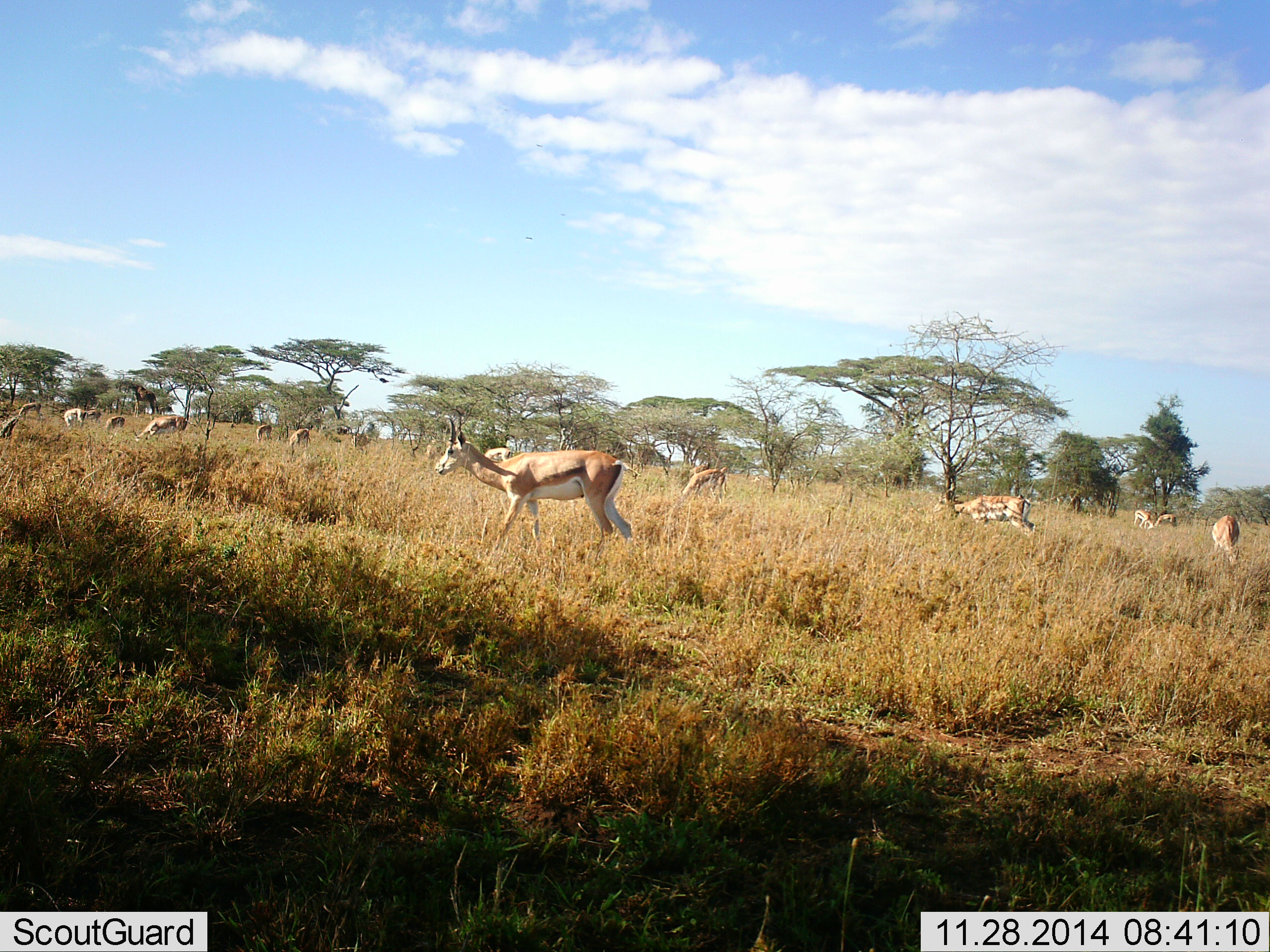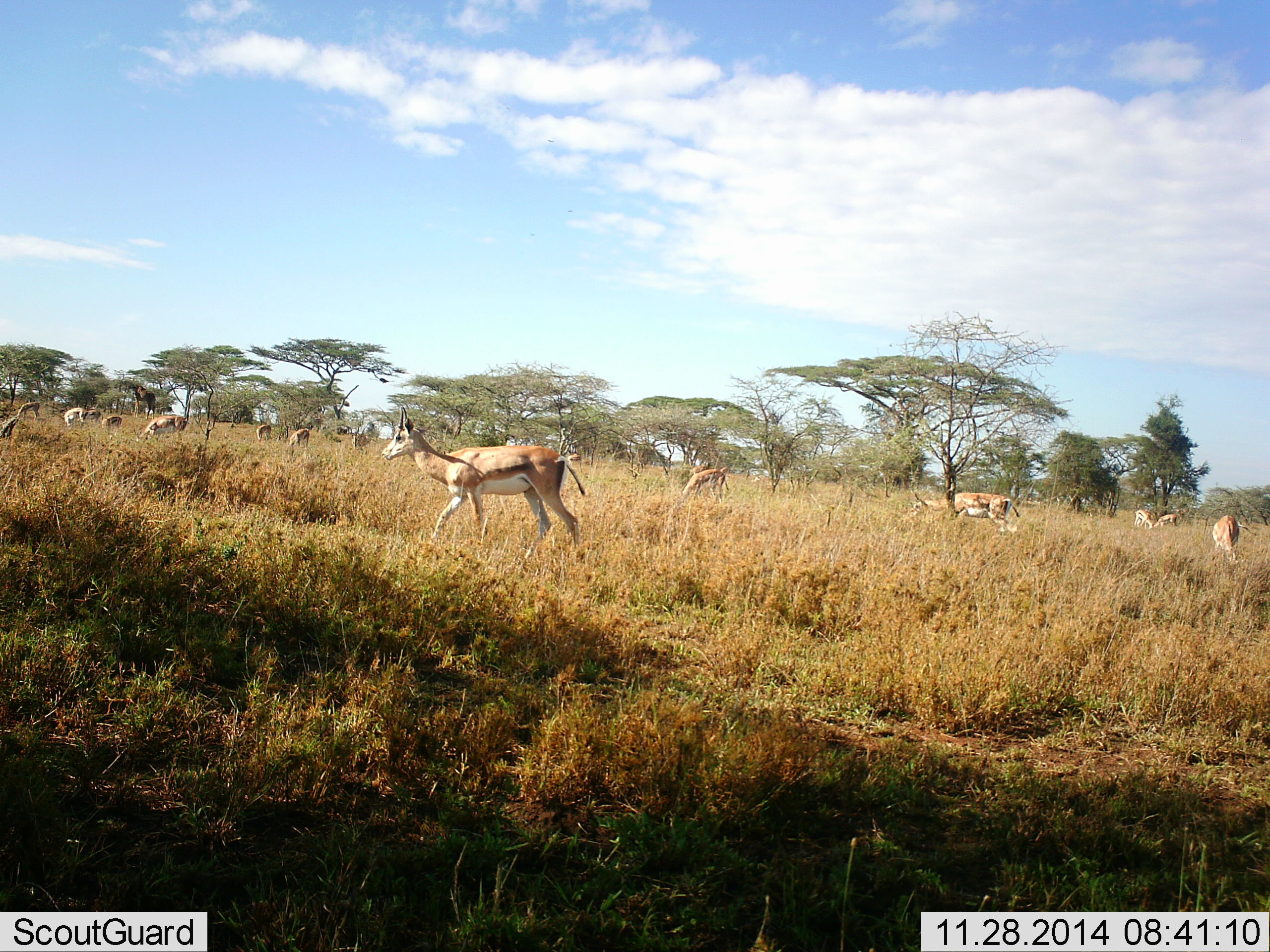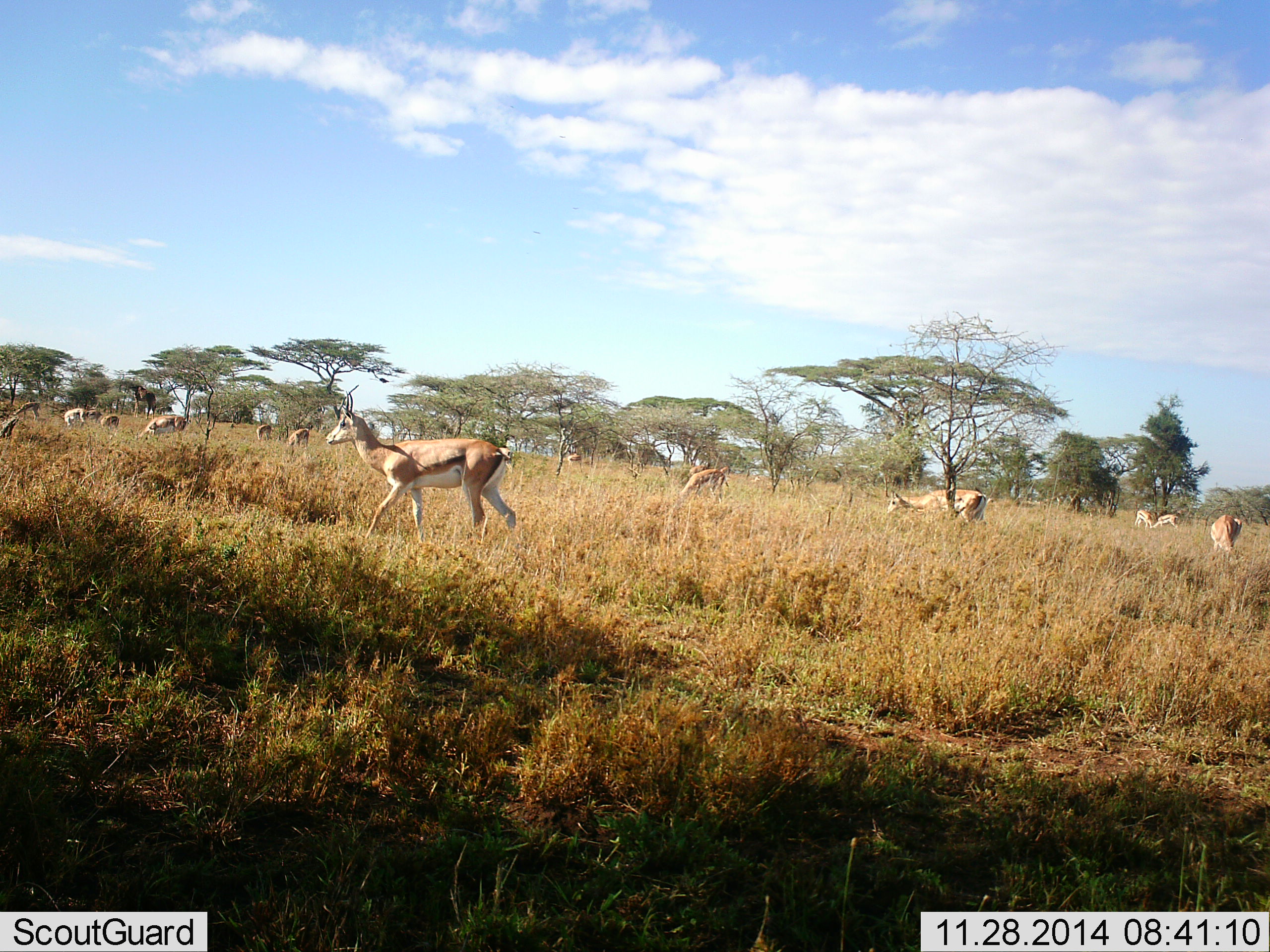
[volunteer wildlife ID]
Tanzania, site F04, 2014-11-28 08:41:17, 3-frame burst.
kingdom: Animalia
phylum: Chordata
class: Mammalia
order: Artiodactyla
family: Bovidae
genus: Nanger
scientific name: Nanger granti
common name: grant's gazelle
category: gazellegrants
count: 11-50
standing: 40%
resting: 20%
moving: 80%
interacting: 10%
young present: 0%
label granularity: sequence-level